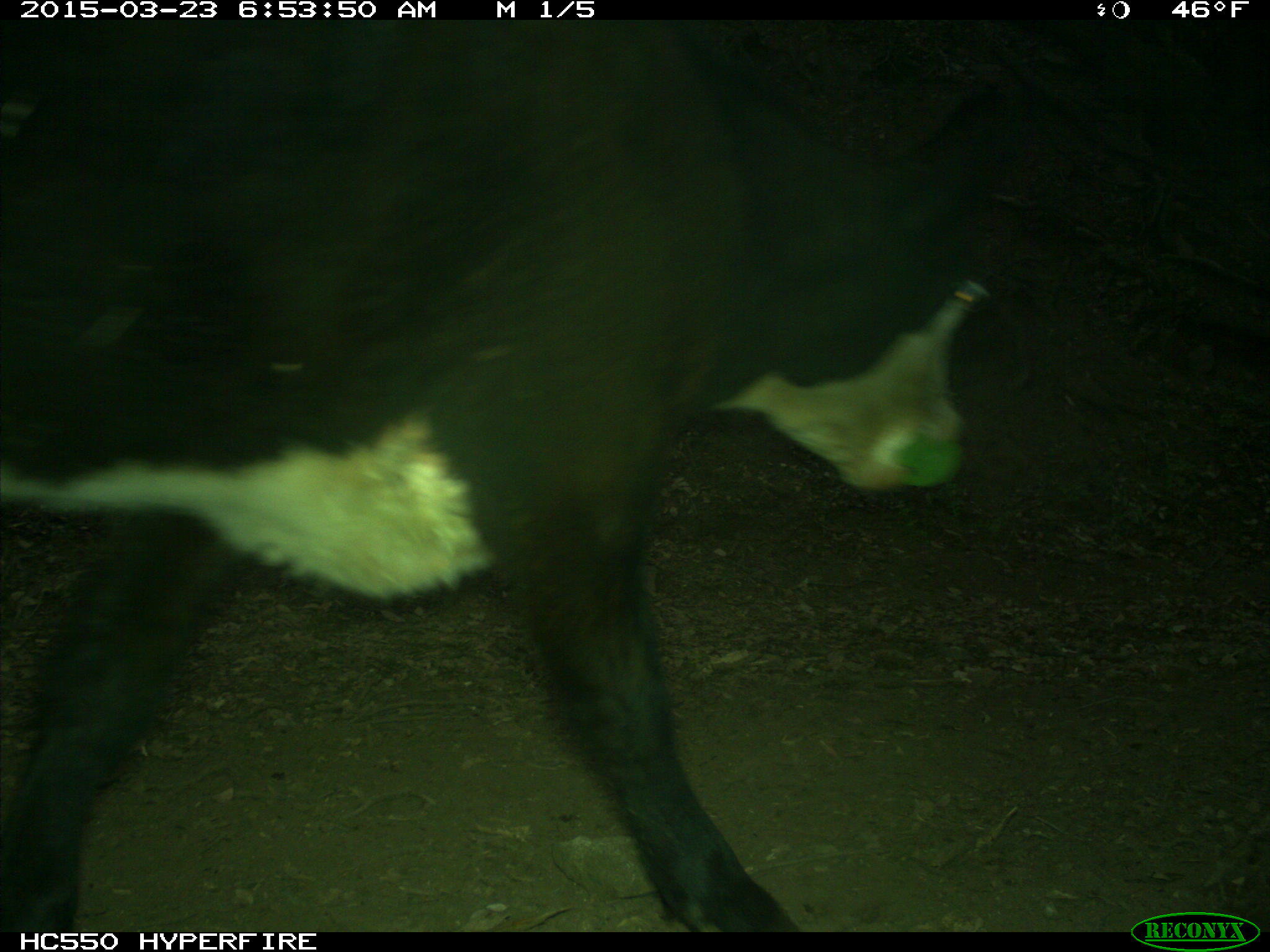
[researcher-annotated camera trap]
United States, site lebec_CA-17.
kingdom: Animalia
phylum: Chordata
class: Mammalia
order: Artiodactyla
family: Bovidae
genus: Bos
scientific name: Bos taurus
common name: domestic cow